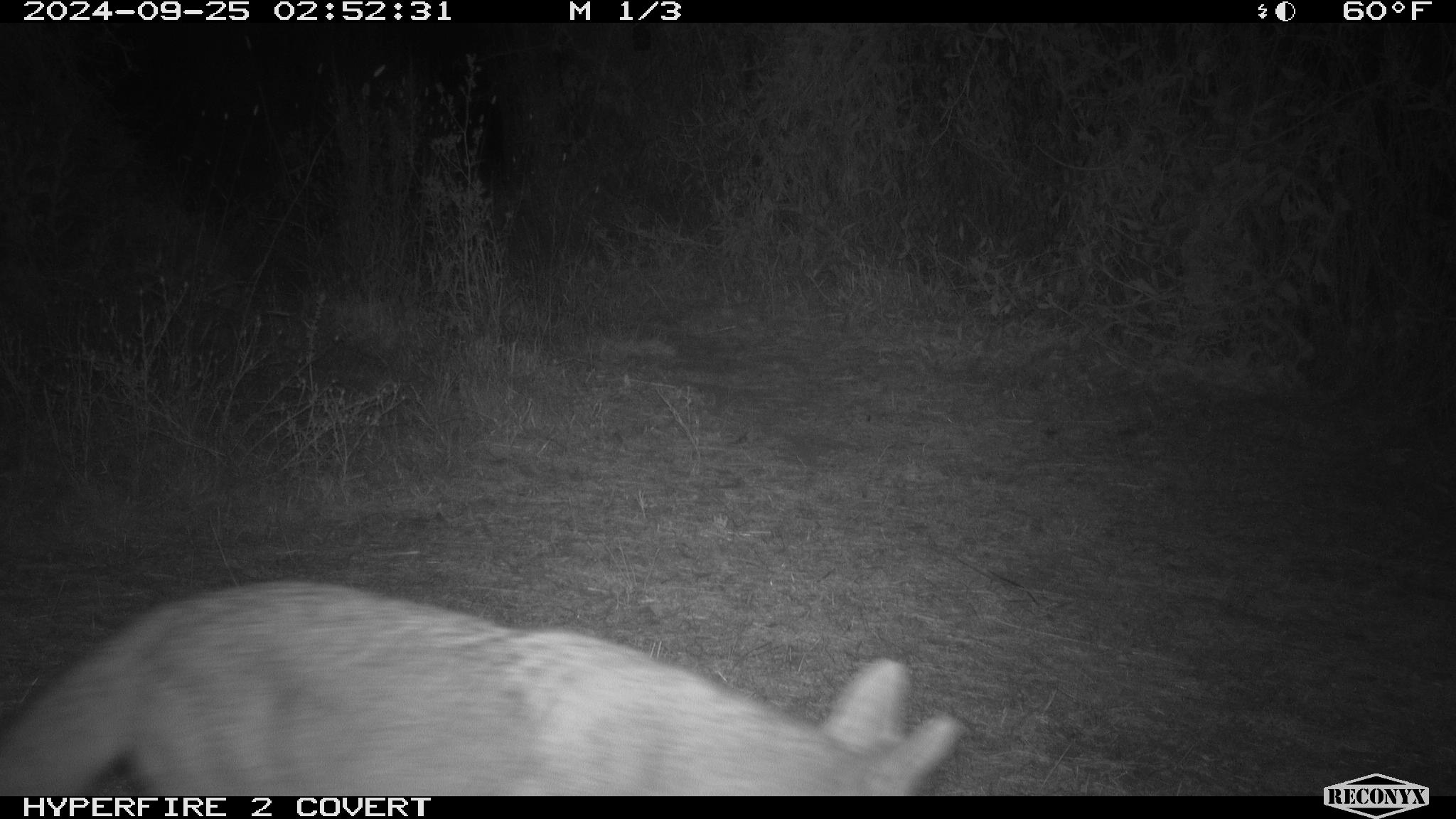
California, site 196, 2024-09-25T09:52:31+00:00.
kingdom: Animalia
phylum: Chordata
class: Mammalia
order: Carnivora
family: Canidae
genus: Canis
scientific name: Canis latrans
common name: coyote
Coyote (Canis latrans).